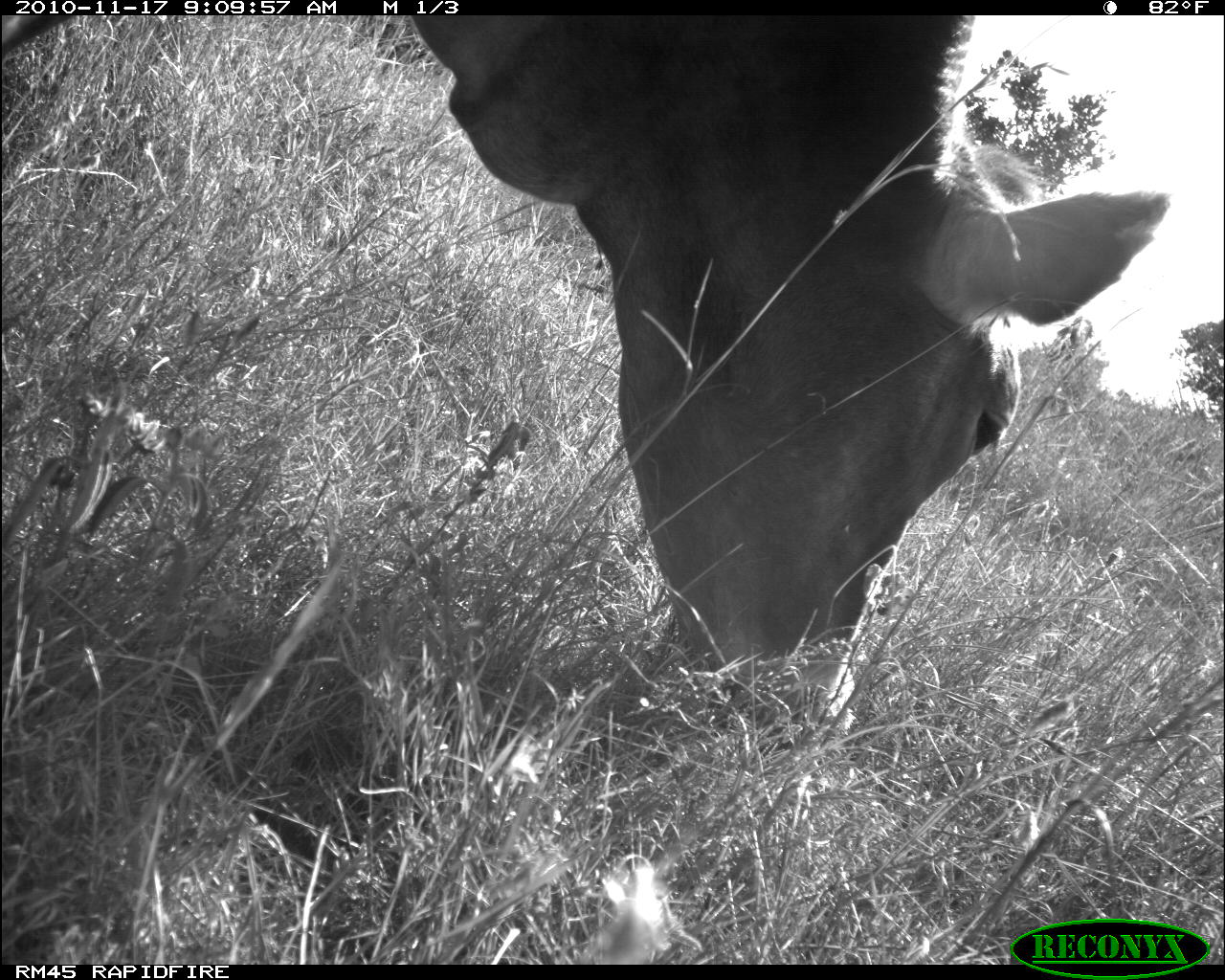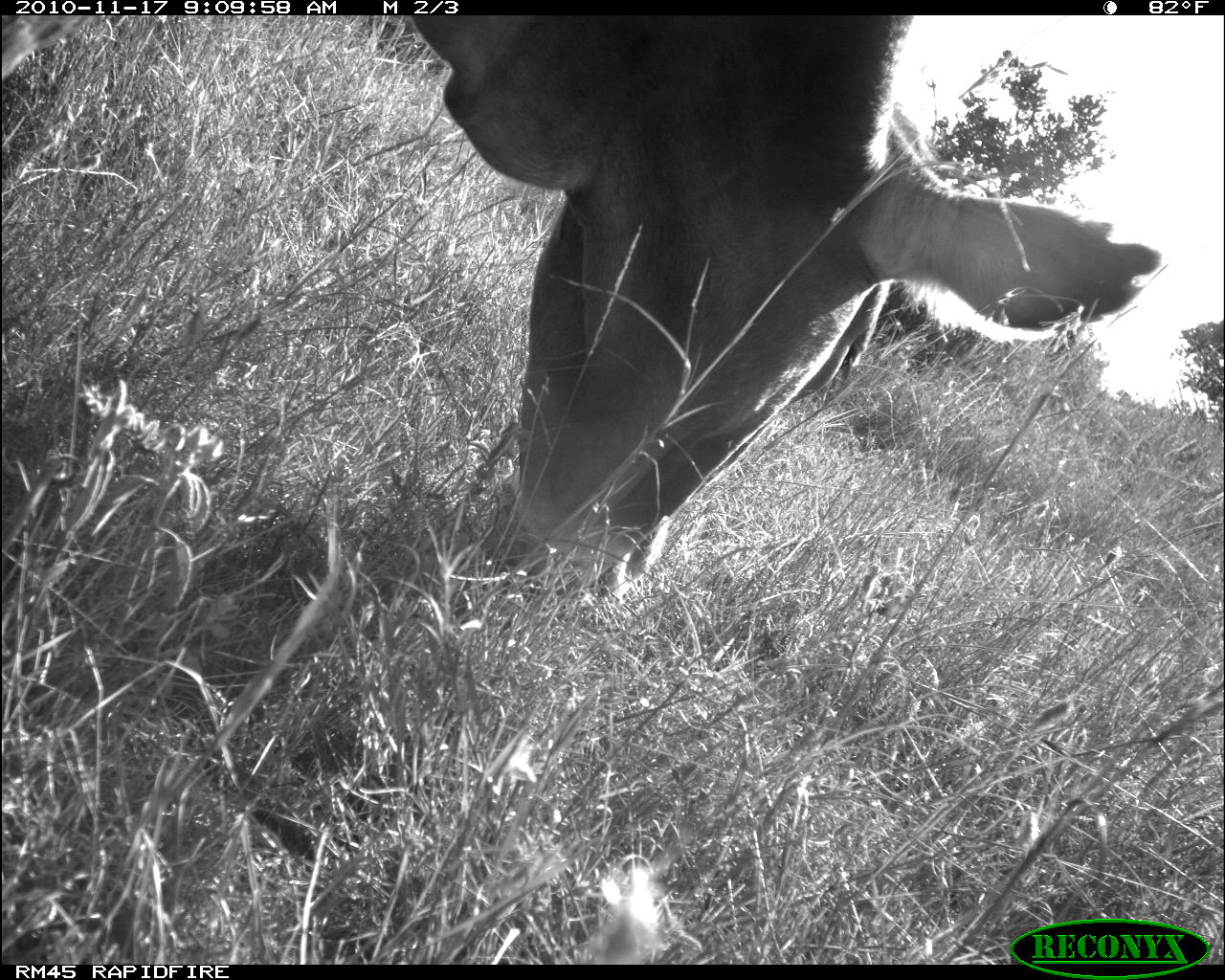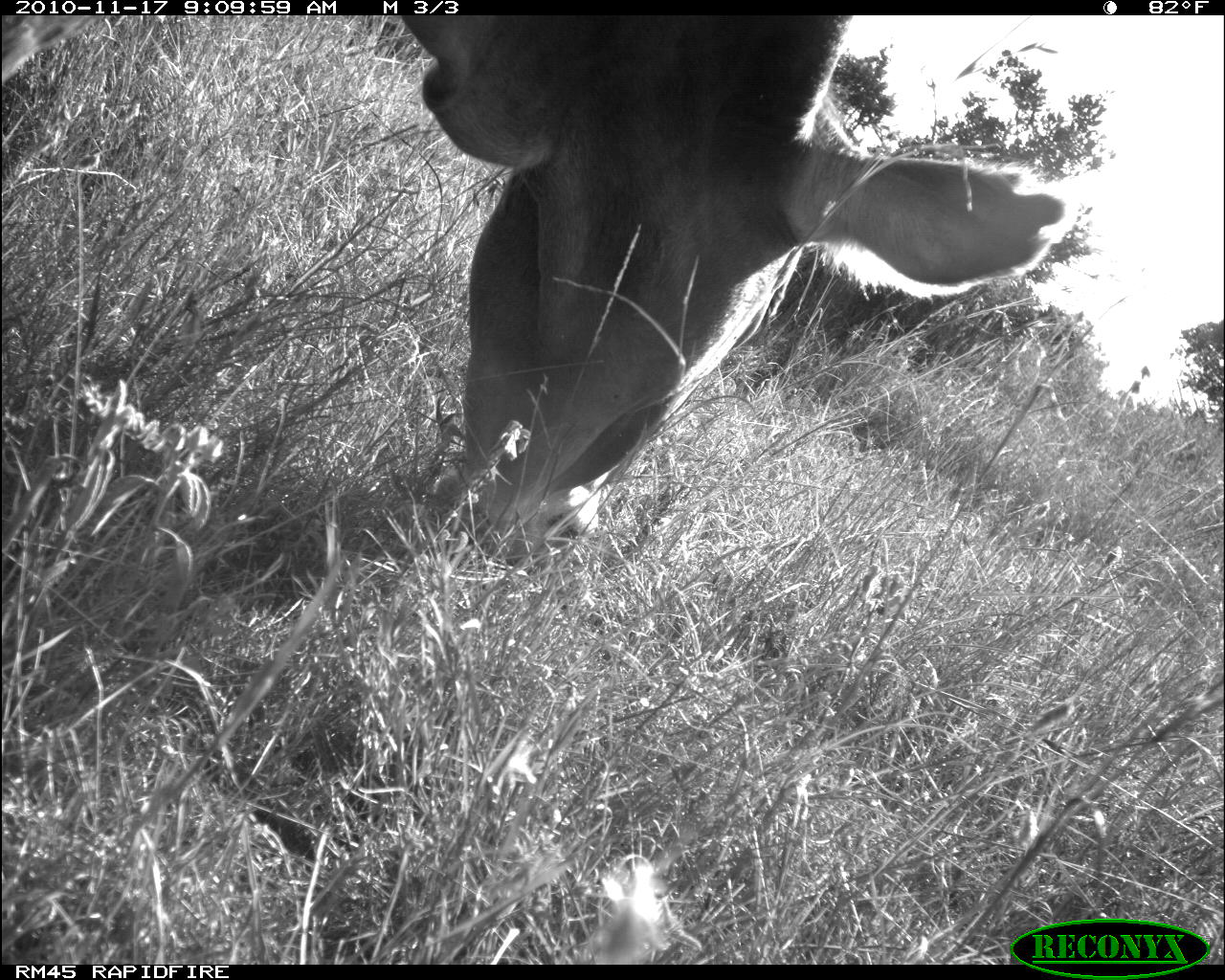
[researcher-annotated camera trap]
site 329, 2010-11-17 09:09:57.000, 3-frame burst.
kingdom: Animalia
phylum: Chordata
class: Mammalia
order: Artiodactyla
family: Bovidae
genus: Bos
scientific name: Bos taurus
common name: domestic cattle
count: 1